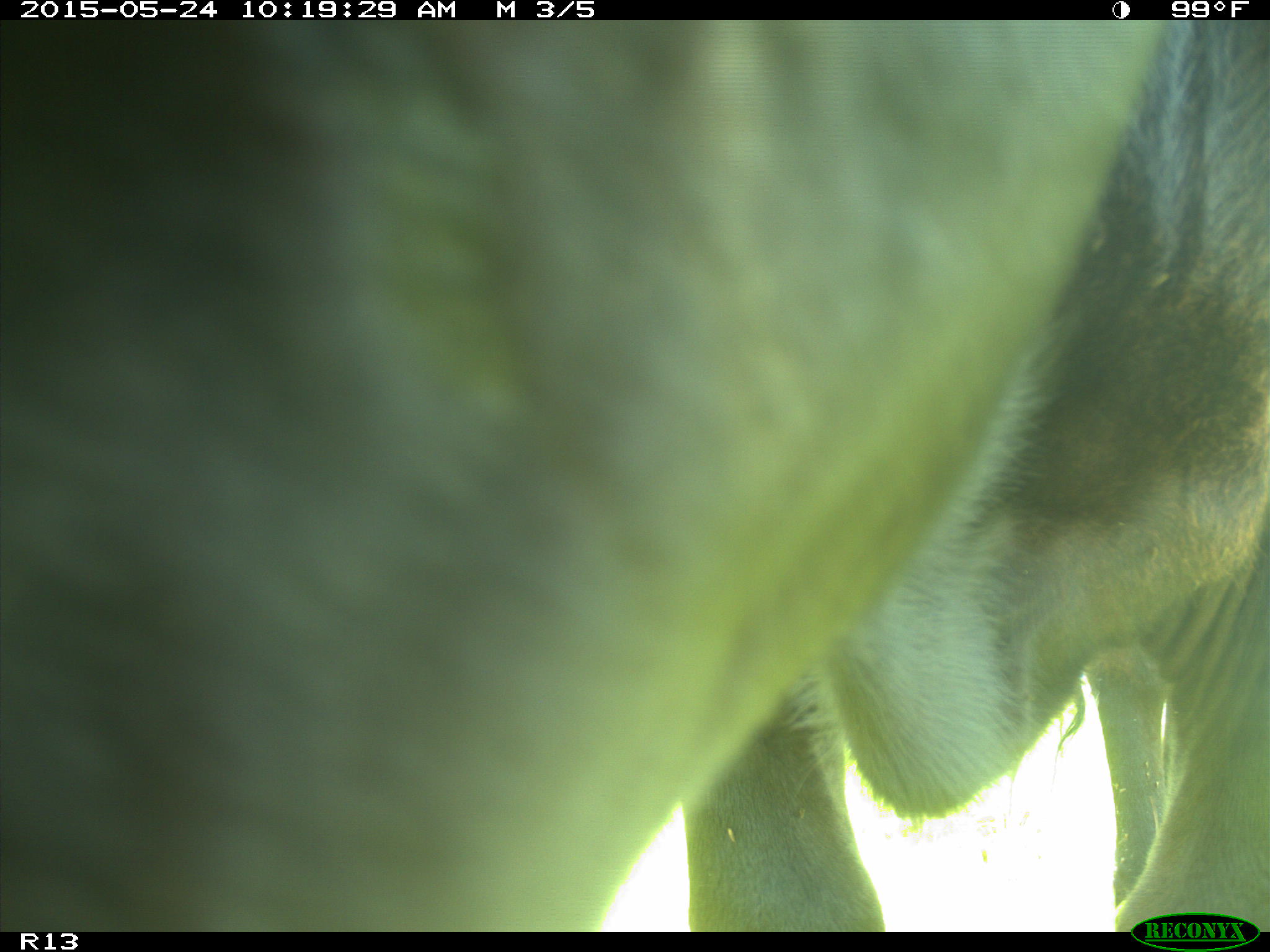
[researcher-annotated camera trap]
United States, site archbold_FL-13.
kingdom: Animalia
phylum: Chordata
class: Mammalia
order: Artiodactyla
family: Bovidae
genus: Bos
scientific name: Bos taurus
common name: domestic cow